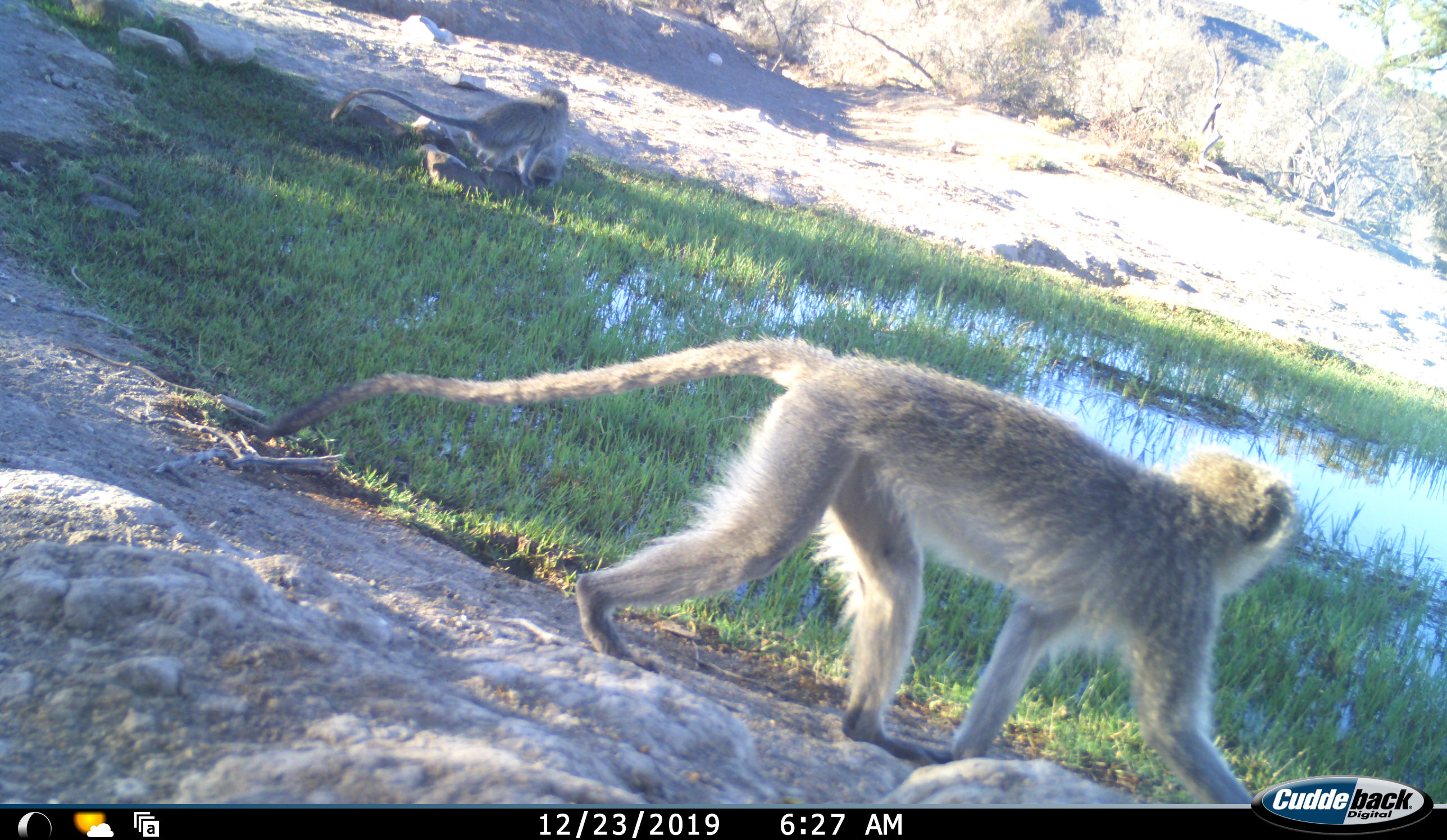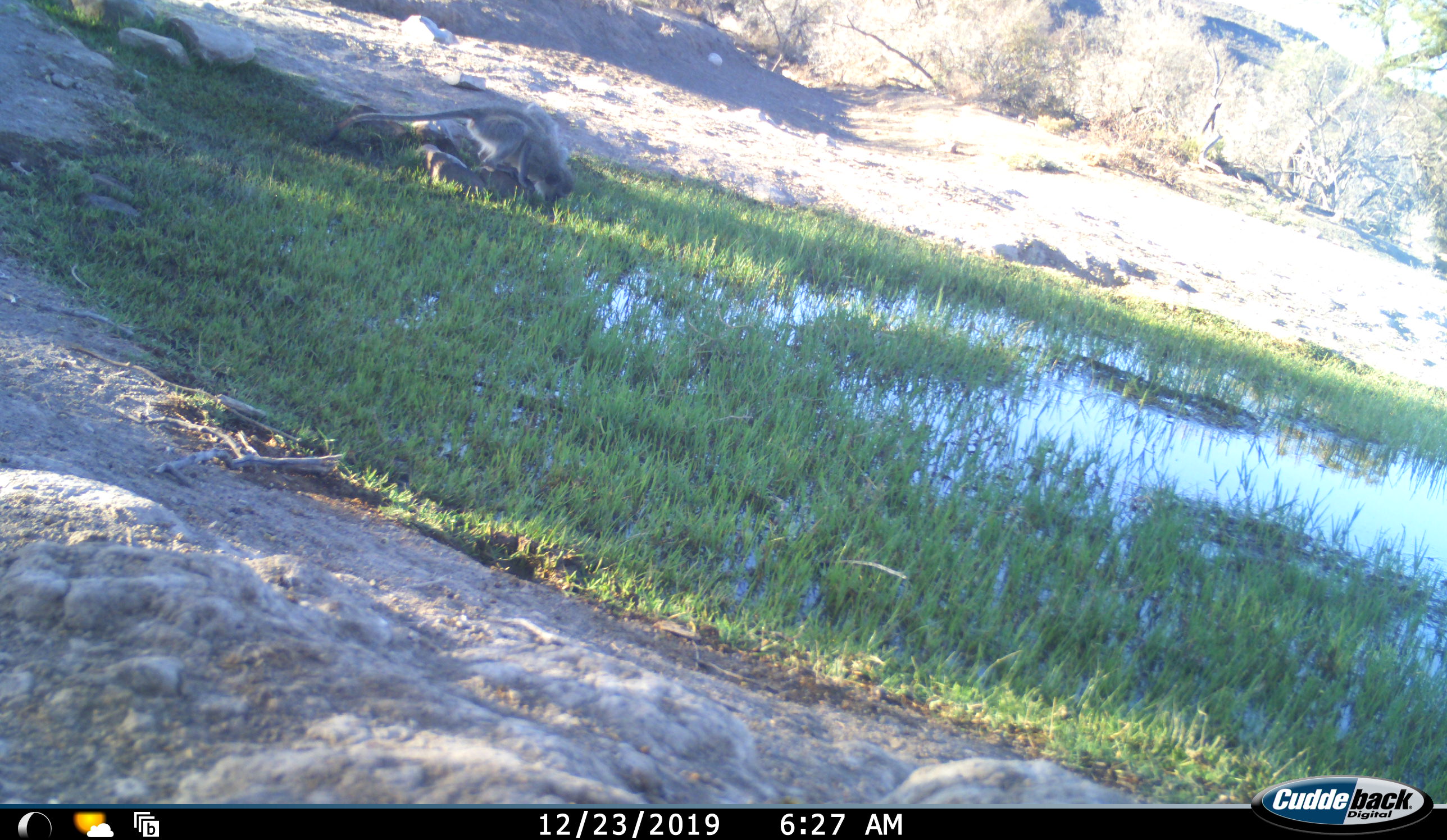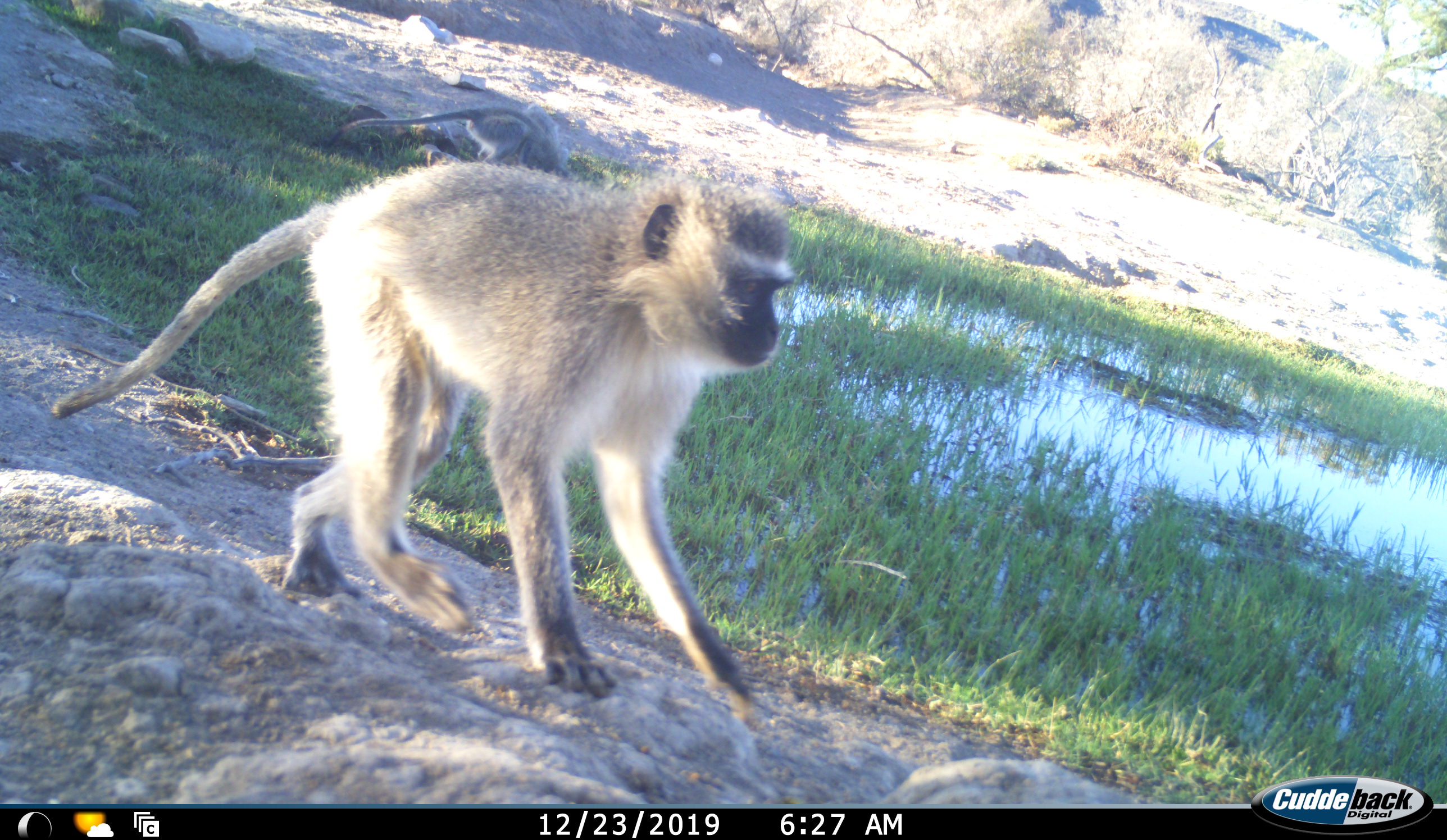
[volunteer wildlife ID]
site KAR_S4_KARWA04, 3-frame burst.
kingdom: Animalia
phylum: Chordata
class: Mammalia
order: Primates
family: Cercopithecidae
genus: Chlorocebus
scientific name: Chlorocebus pygerythrus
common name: vervet monkey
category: monkeyvervet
Monkeyvervet (vervet monkey) (Chlorocebus pygerythrus), count 3. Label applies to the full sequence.